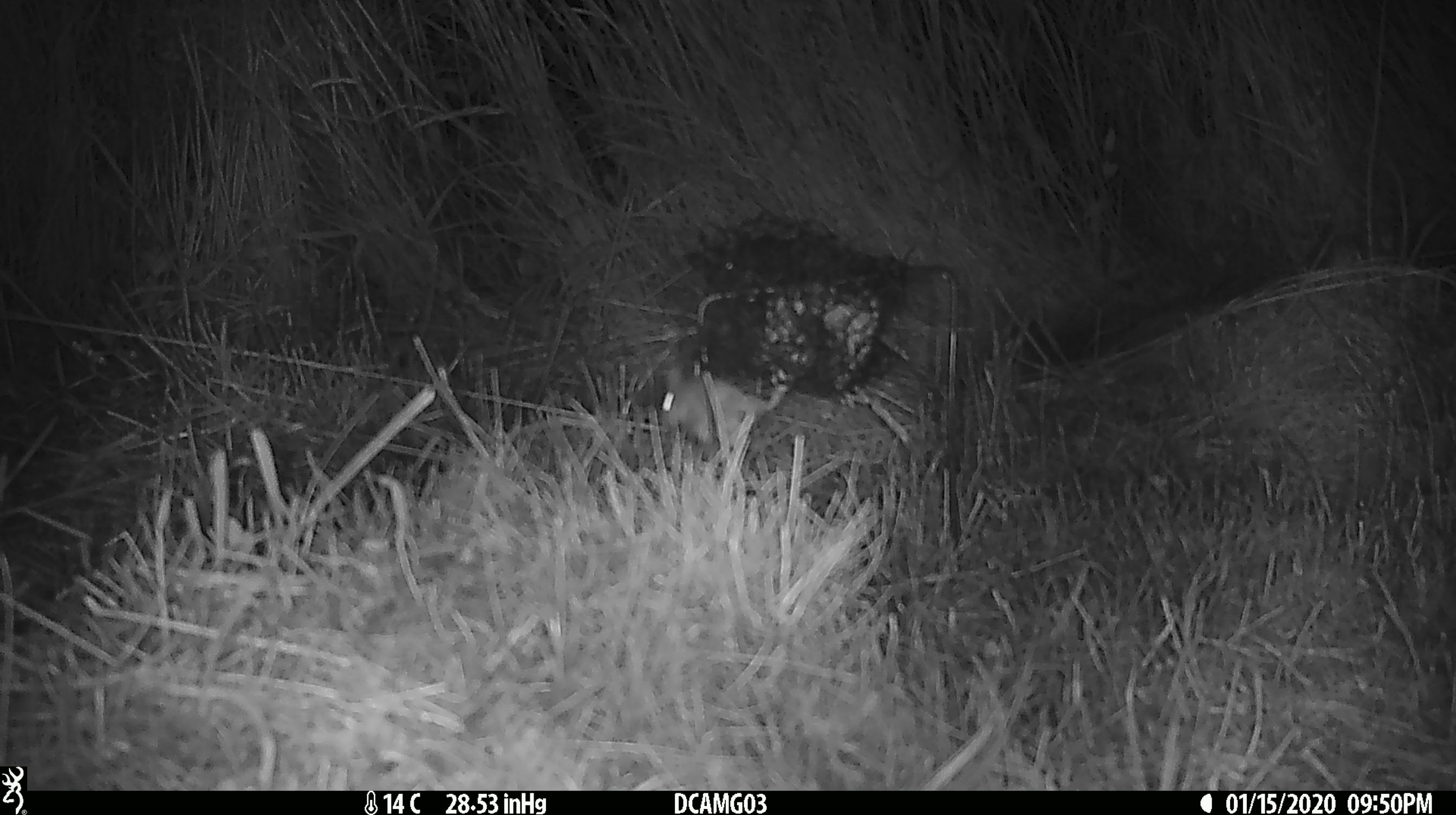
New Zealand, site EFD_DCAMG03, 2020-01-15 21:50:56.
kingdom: Animalia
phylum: Chordata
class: Mammalia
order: Rodentia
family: Muridae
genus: Mus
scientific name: Mus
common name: mouse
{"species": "mouse (Mus)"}